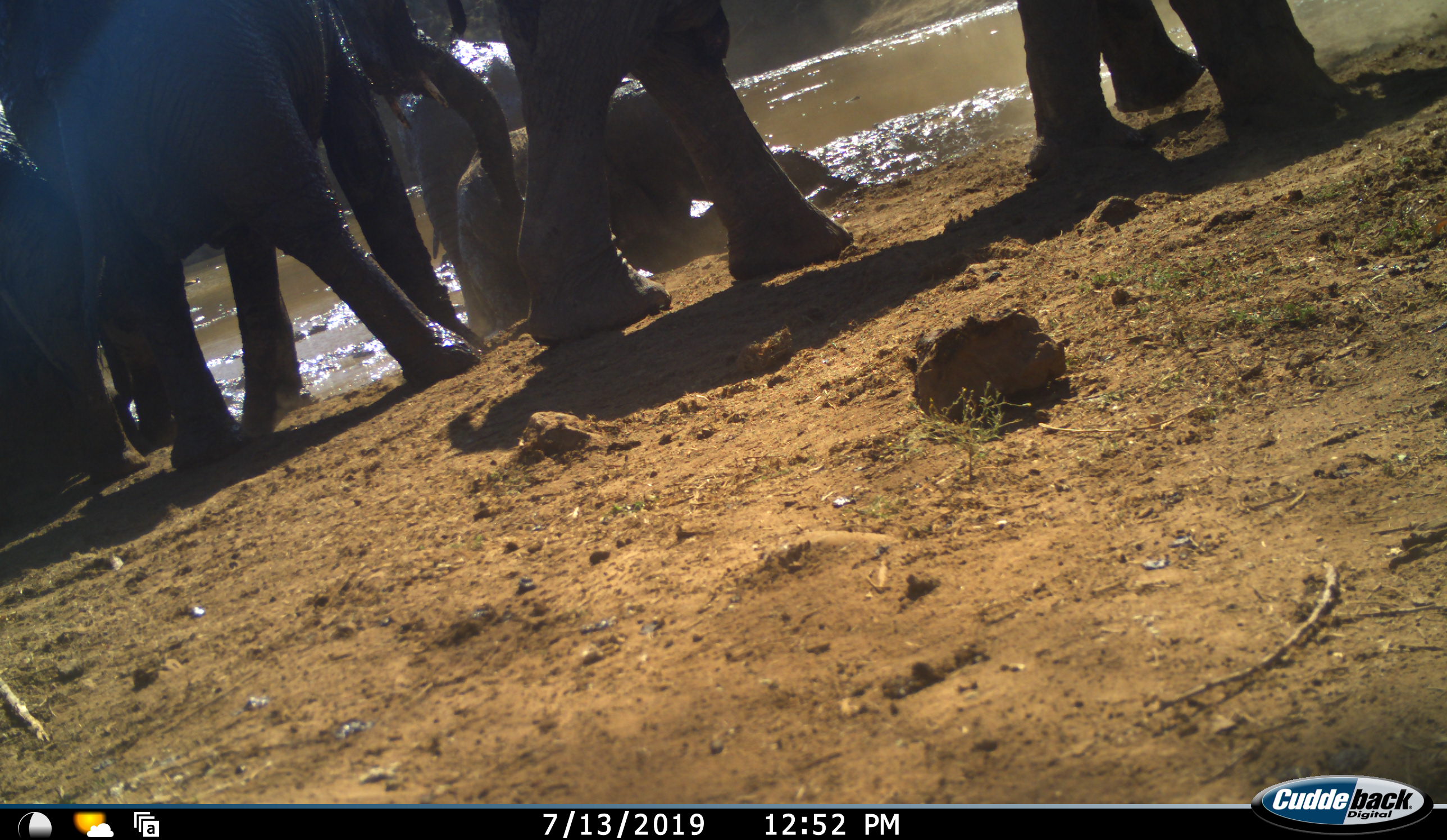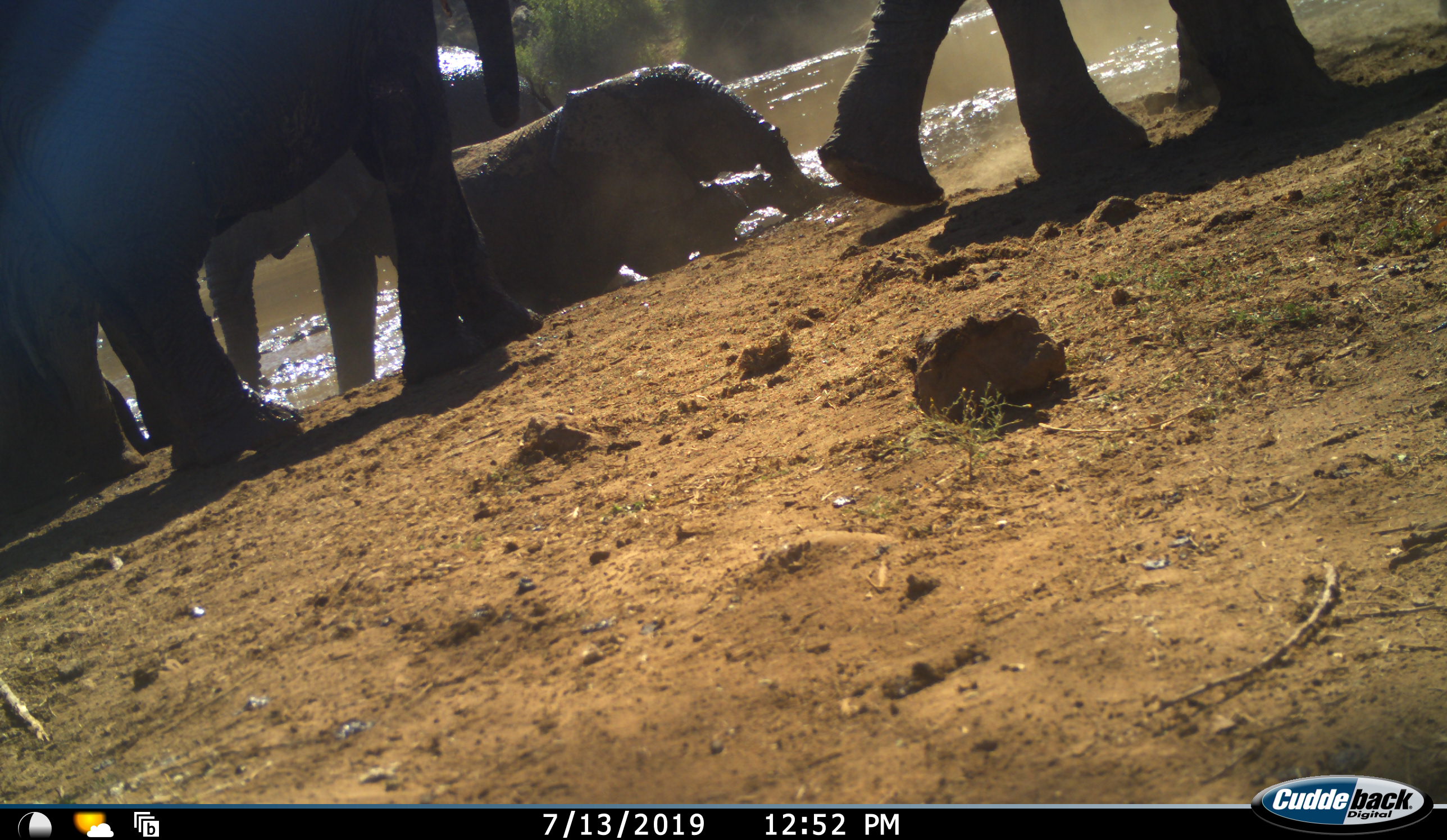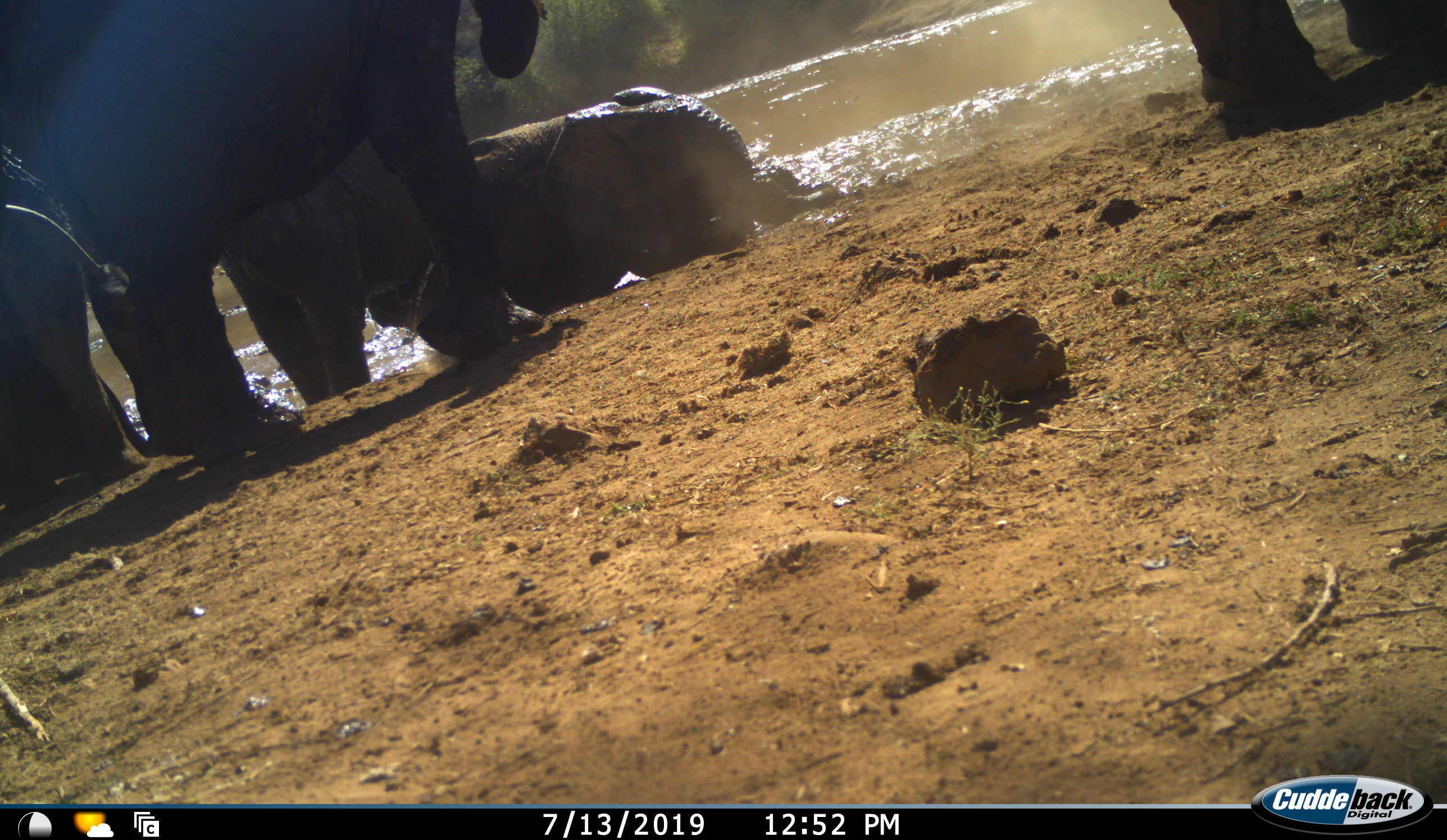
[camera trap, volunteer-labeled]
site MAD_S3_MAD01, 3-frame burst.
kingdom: Animalia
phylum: Chordata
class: Mammalia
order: Proboscidea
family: Elephantidae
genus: Loxodonta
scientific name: Loxodonta africana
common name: african bush elephant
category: elephant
Elephant (african bush elephant) (Loxodonta africana), count 6. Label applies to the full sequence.